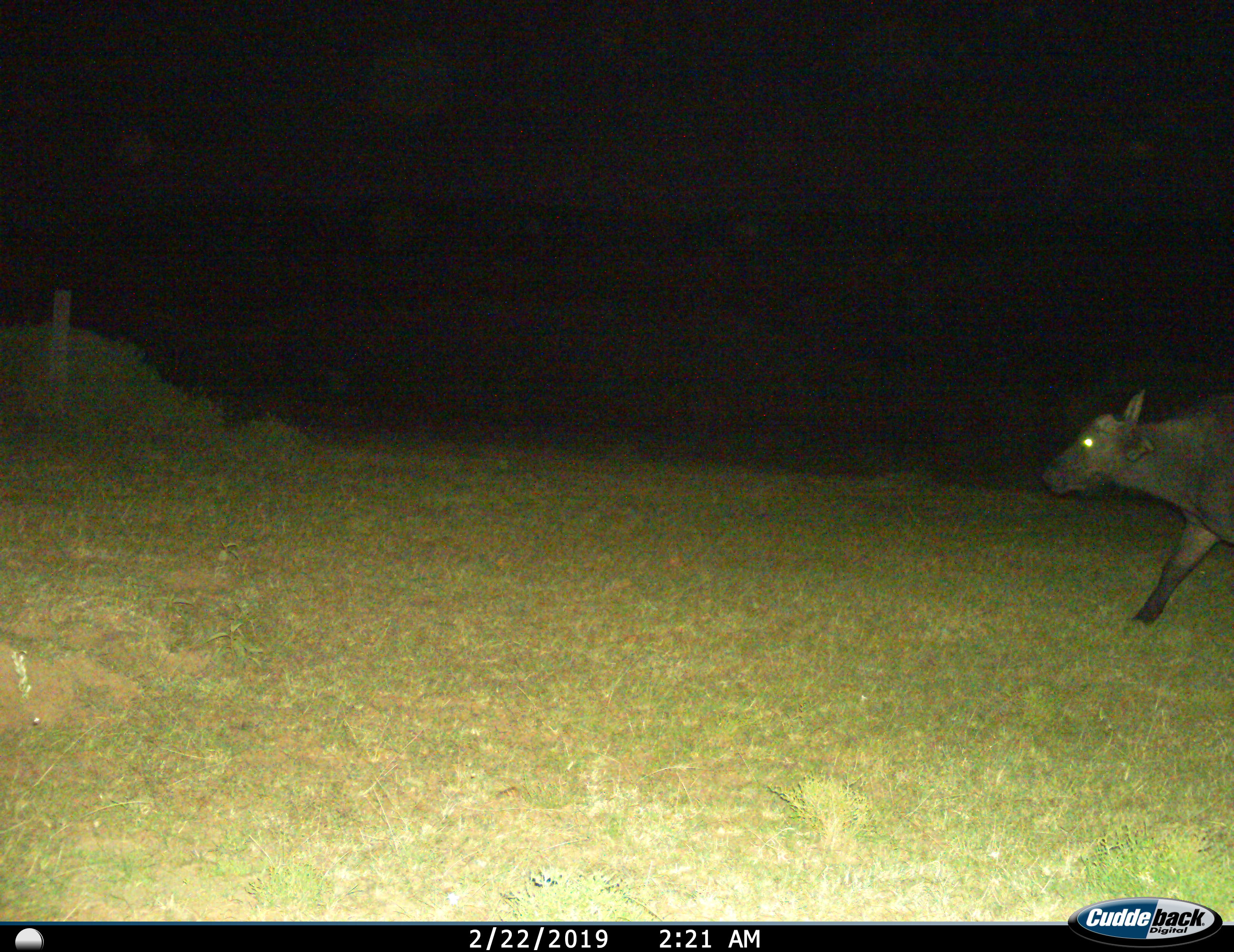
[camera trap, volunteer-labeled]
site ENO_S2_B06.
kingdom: Animalia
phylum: Chordata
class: Mammalia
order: Artiodactyla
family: Bovidae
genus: Syncerus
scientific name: Syncerus caffer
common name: african buffalo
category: buffalo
Buffalo (african buffalo) (Syncerus caffer), count 1. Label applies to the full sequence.